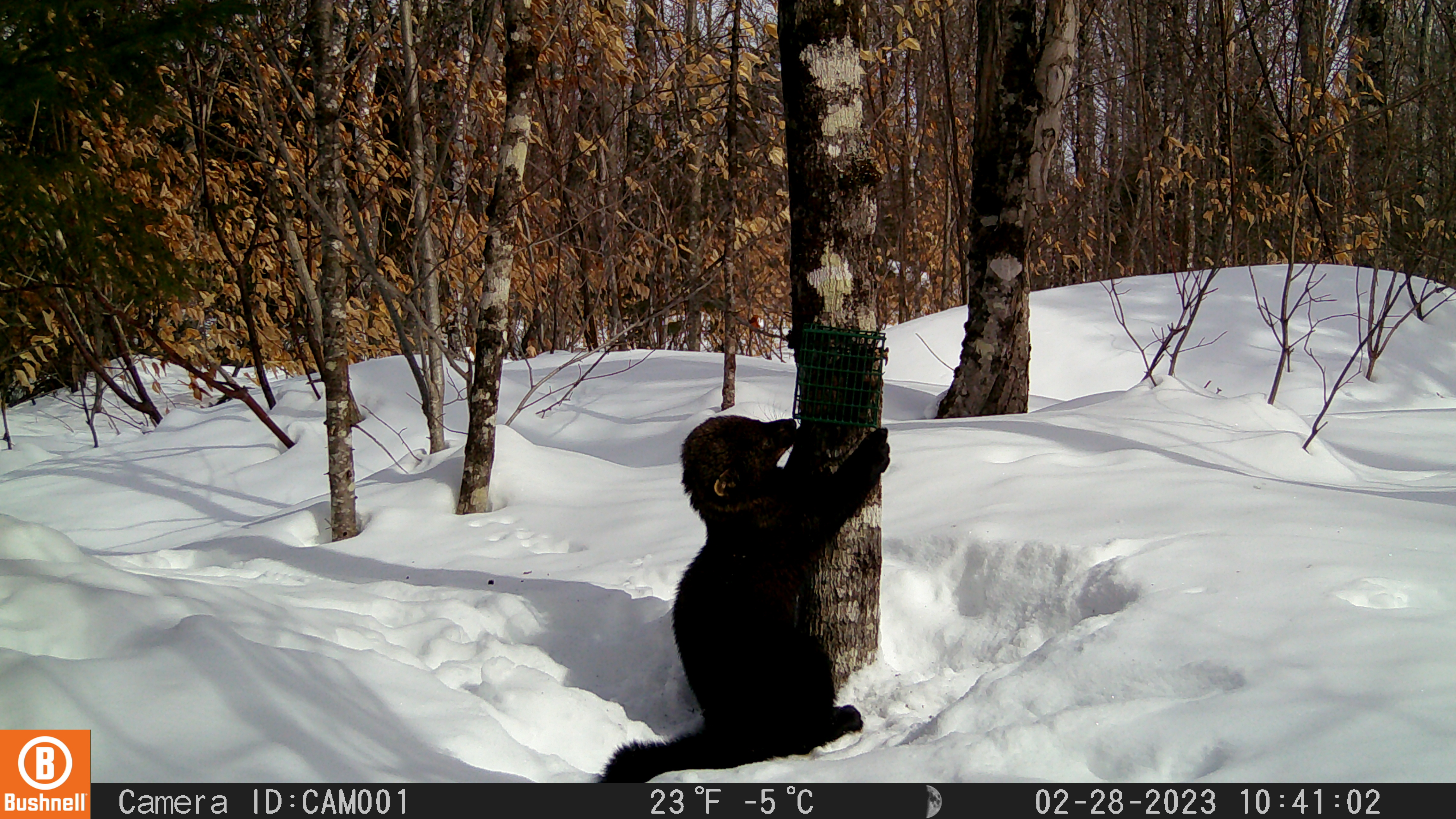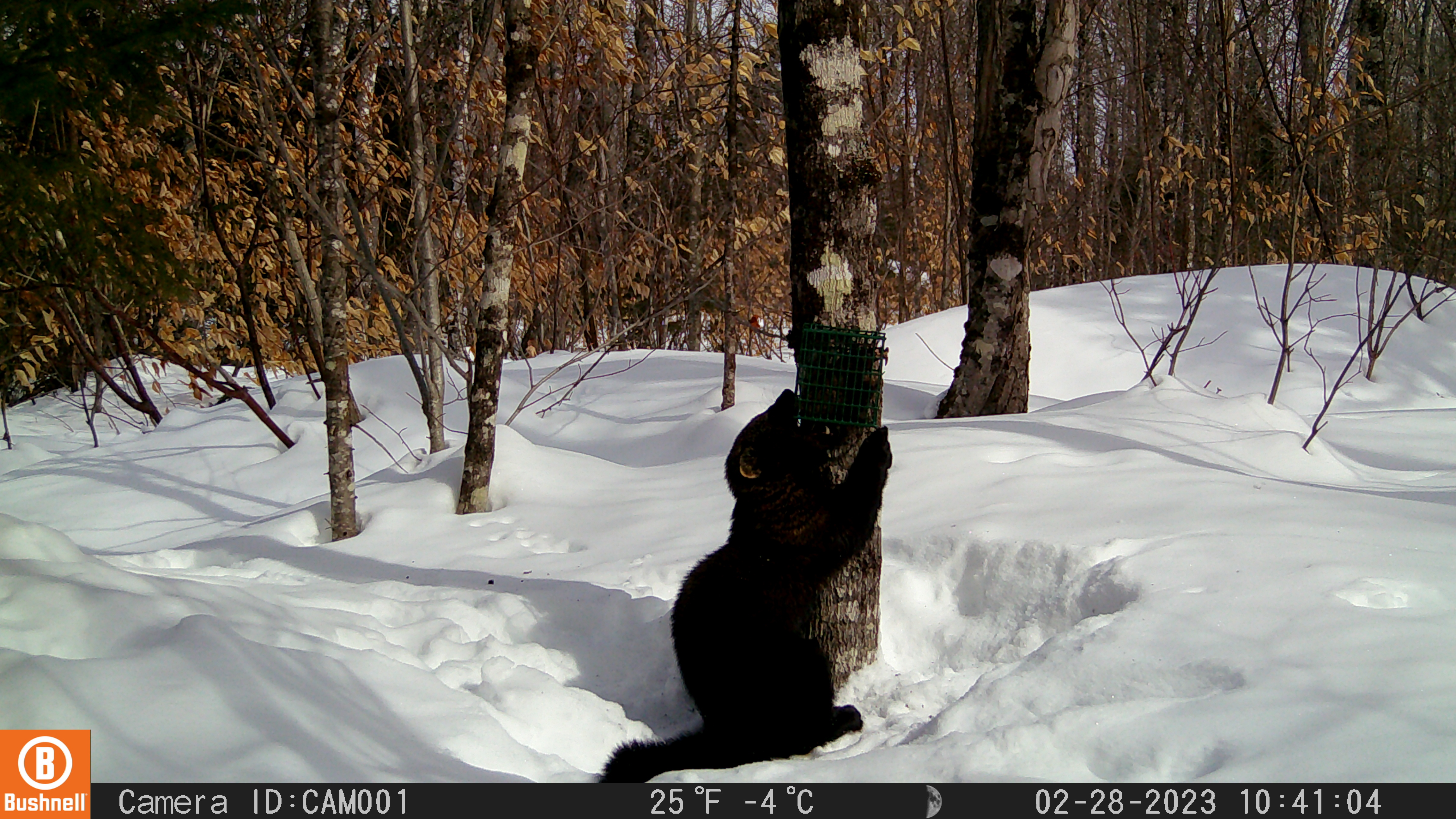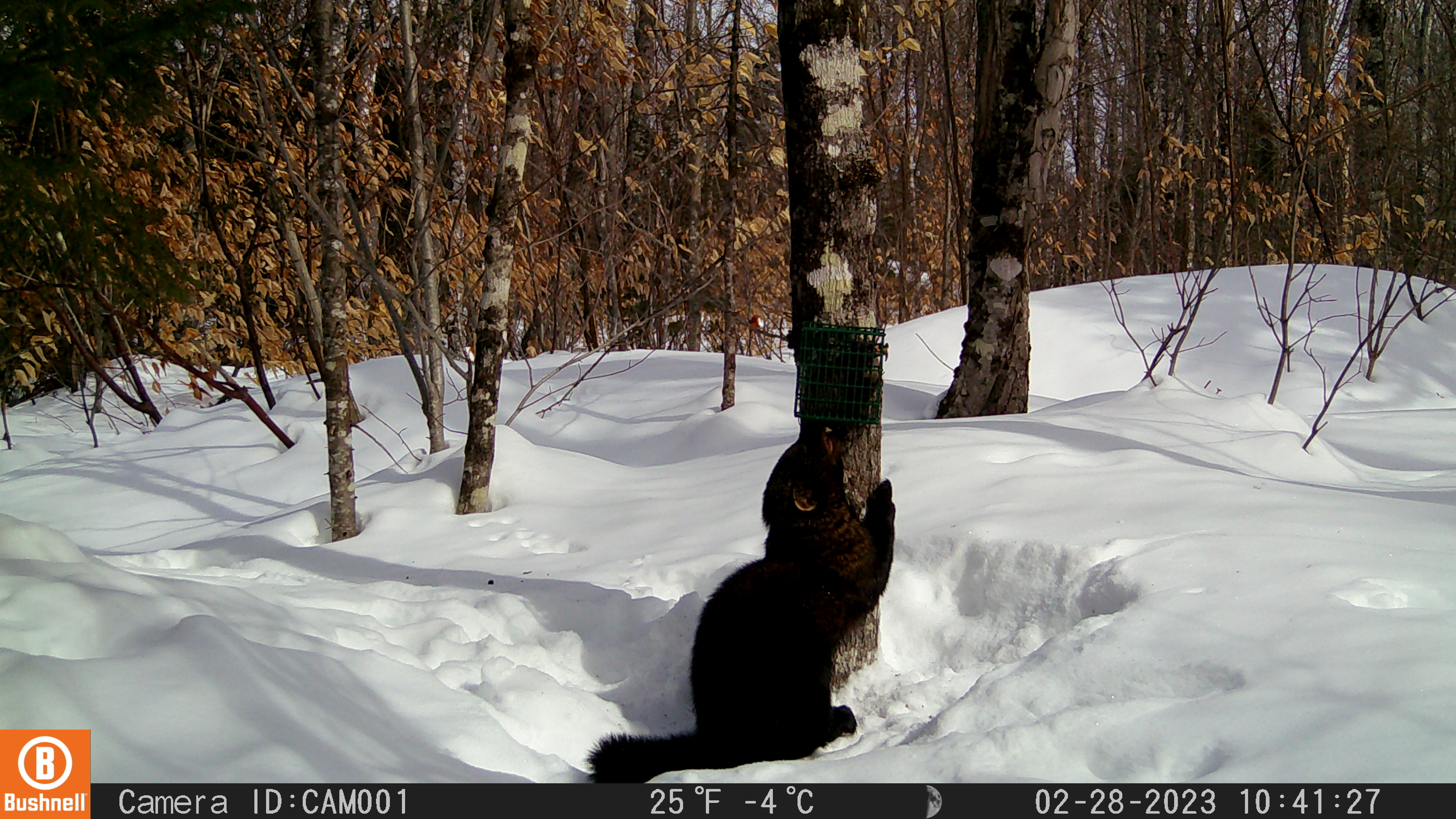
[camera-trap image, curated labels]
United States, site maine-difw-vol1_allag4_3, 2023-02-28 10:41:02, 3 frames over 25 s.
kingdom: Animalia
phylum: Chordata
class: Mammalia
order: Carnivora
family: Mustelidae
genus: Pekania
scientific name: Pekania pennanti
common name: fisher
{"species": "fisher (Pekania pennanti)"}